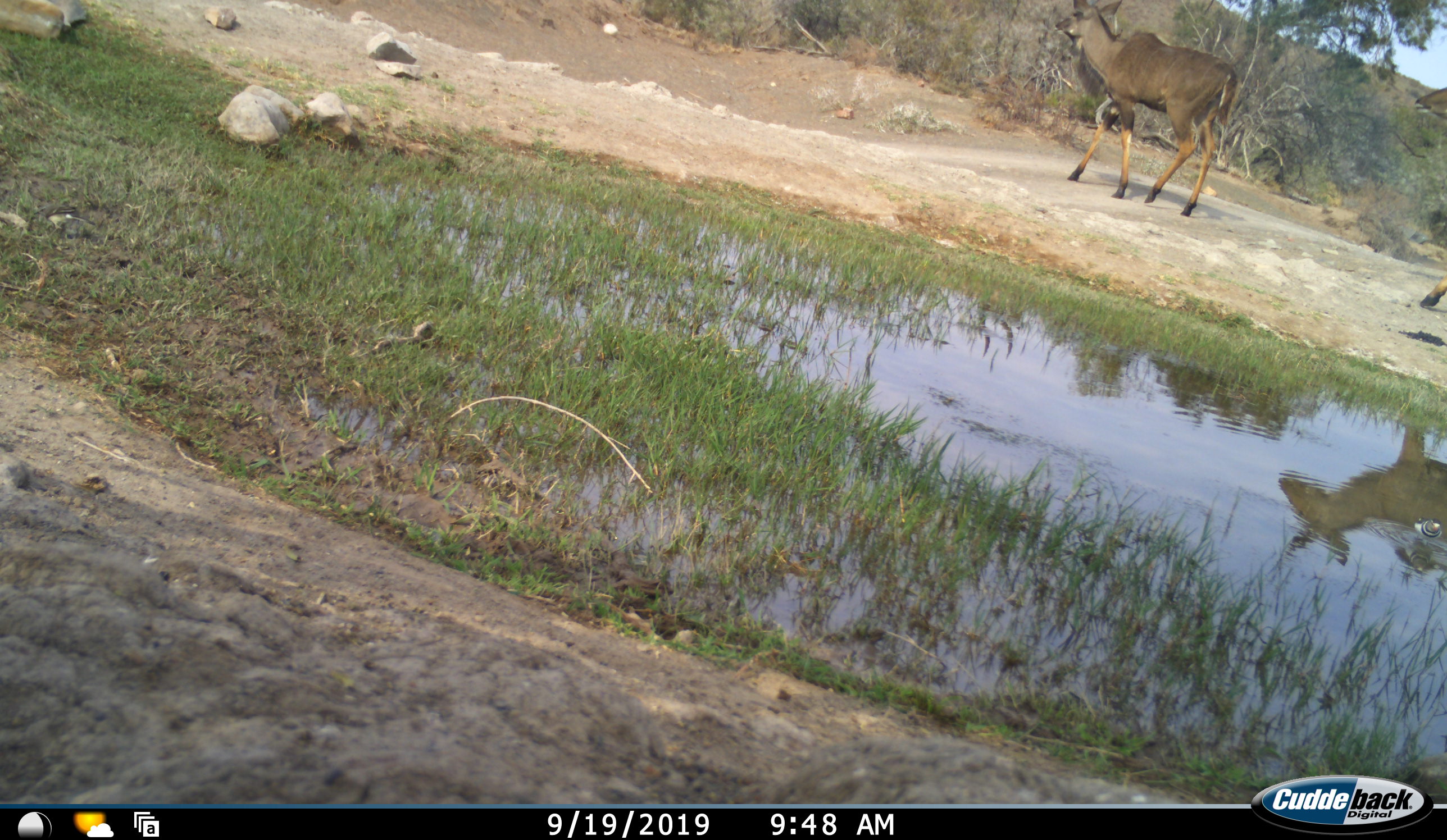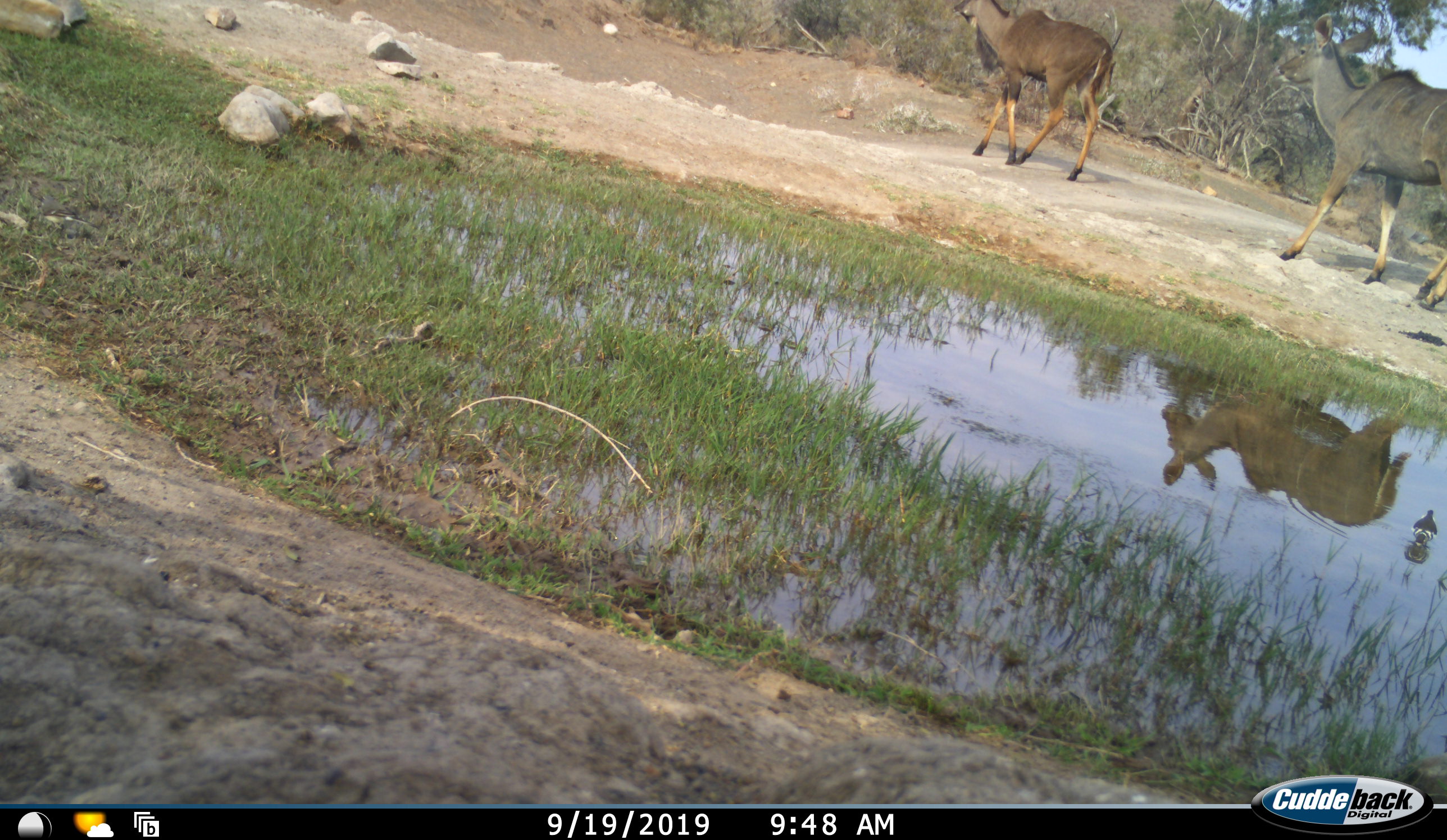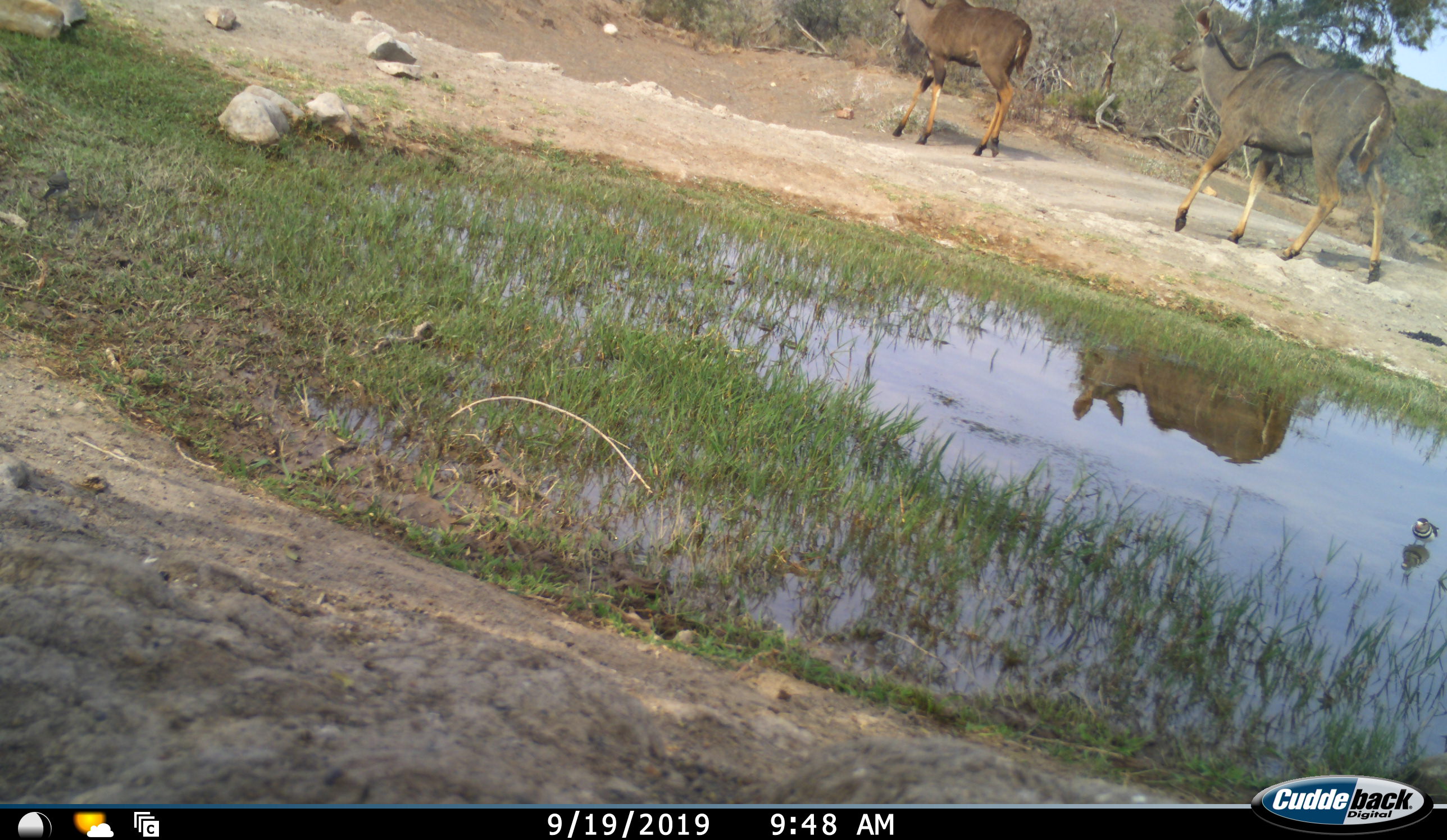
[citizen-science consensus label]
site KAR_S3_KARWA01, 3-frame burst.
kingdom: Animalia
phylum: Chordata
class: Mammalia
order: Artiodactyla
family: Bovidae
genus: Tragelaphus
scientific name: Tragelaphus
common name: kudu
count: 2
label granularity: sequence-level